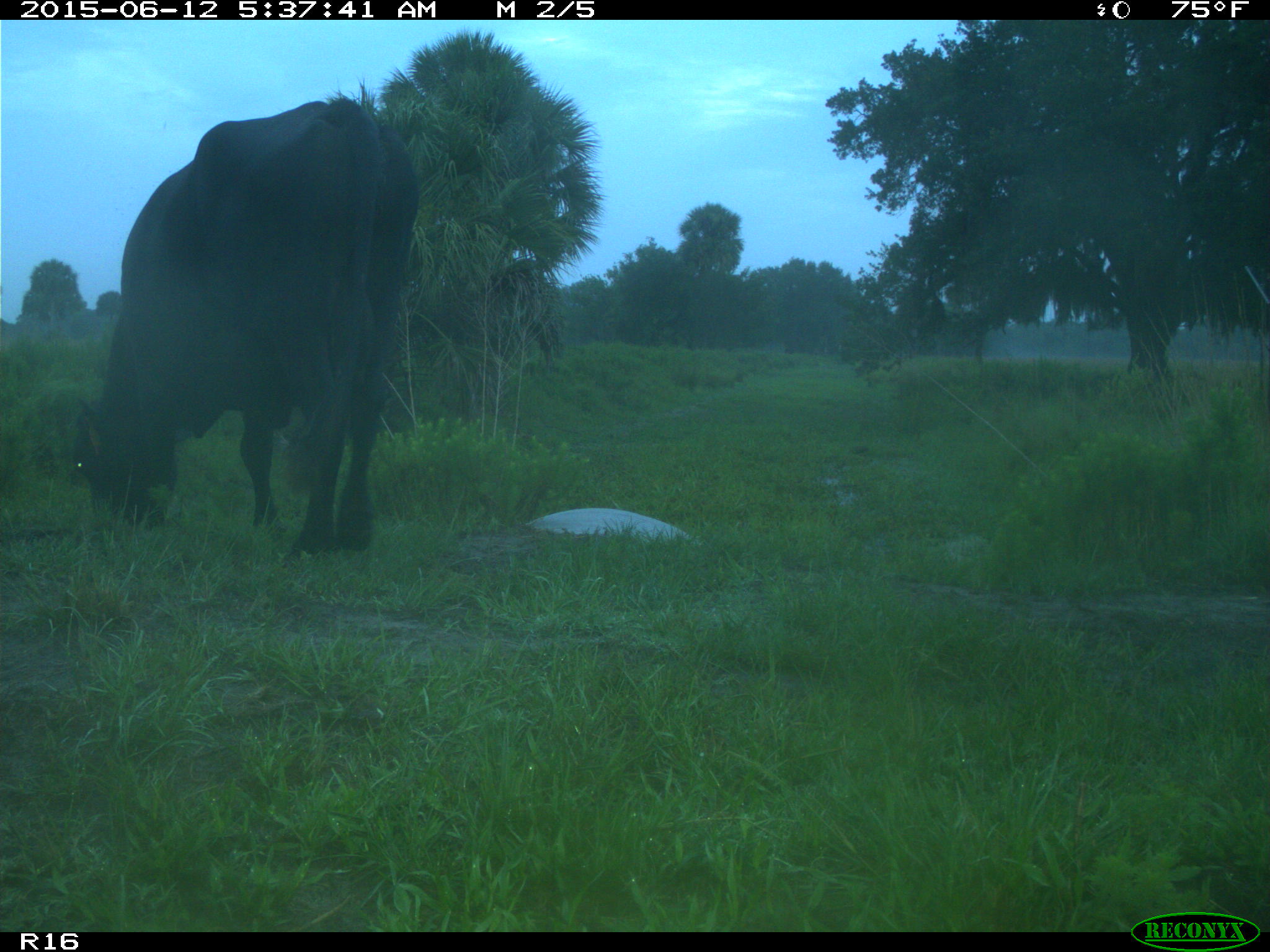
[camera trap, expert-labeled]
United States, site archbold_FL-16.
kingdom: Animalia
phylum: Chordata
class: Mammalia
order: Artiodactyla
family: Bovidae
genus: Bos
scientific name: Bos taurus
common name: domestic cow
Bos taurus (domestic cow).